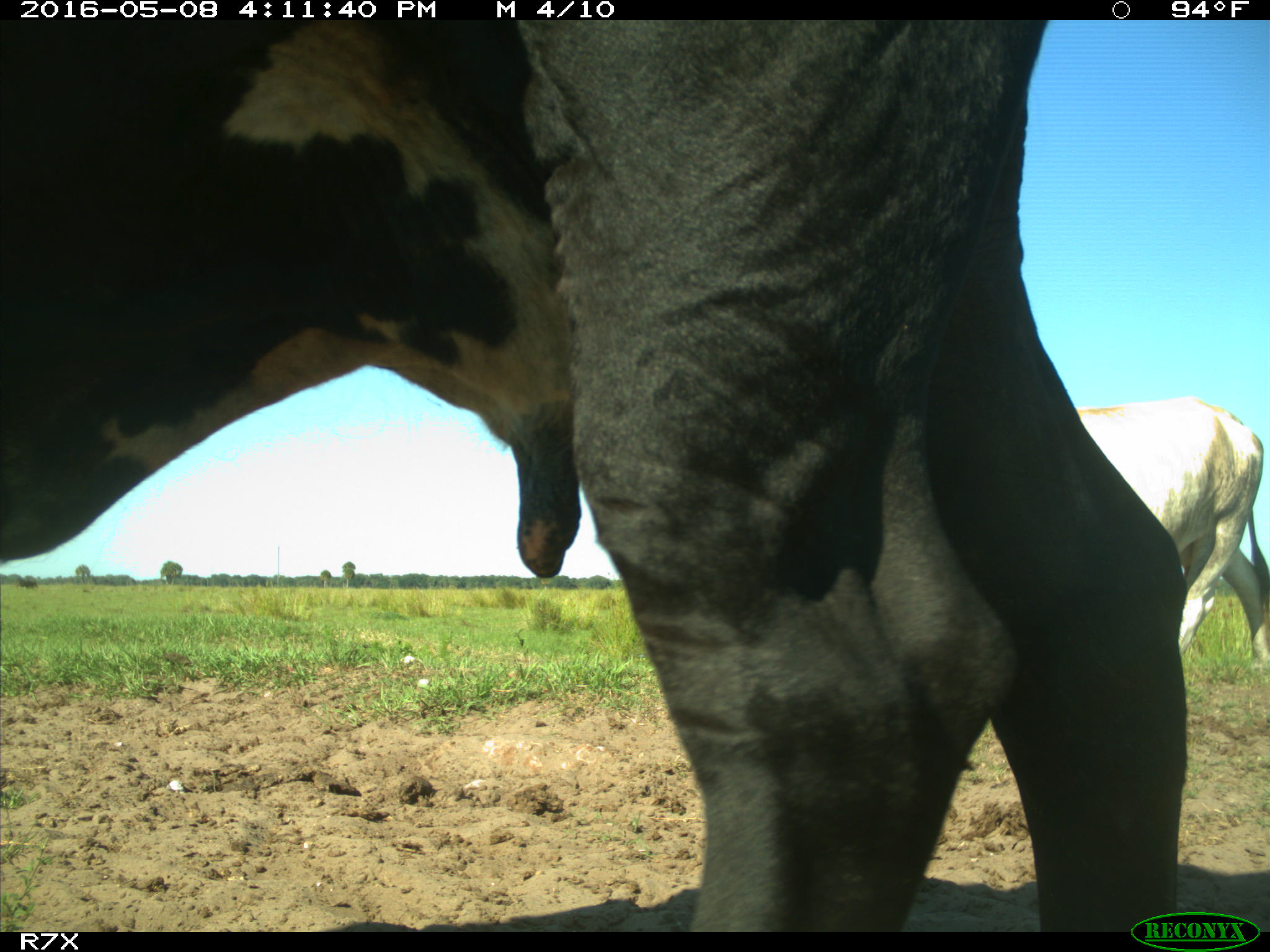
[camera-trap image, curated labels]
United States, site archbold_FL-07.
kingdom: Animalia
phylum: Chordata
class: Mammalia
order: Artiodactyla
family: Bovidae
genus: Bos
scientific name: Bos taurus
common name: domestic cow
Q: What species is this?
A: Bos taurus (domestic cow).